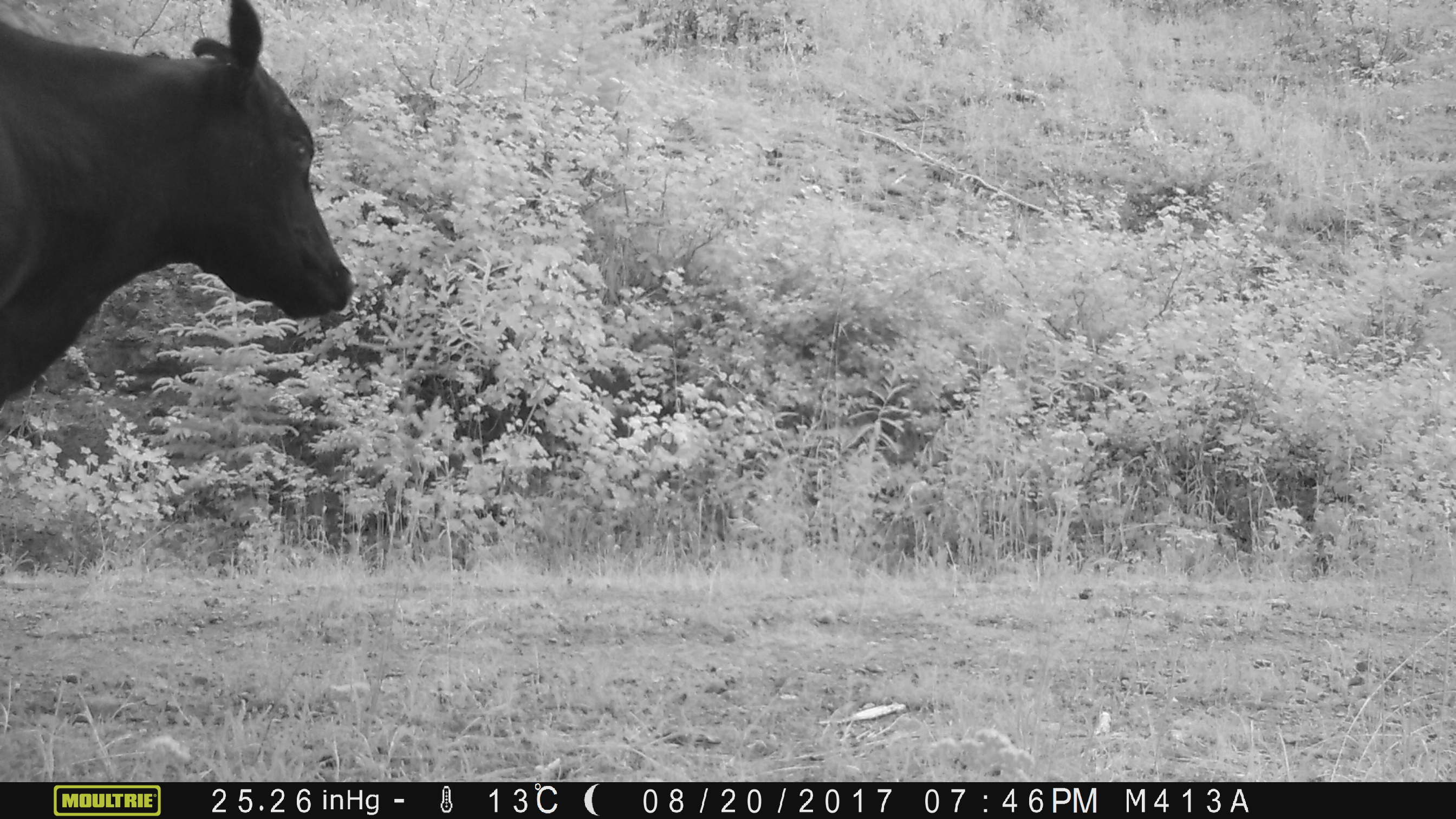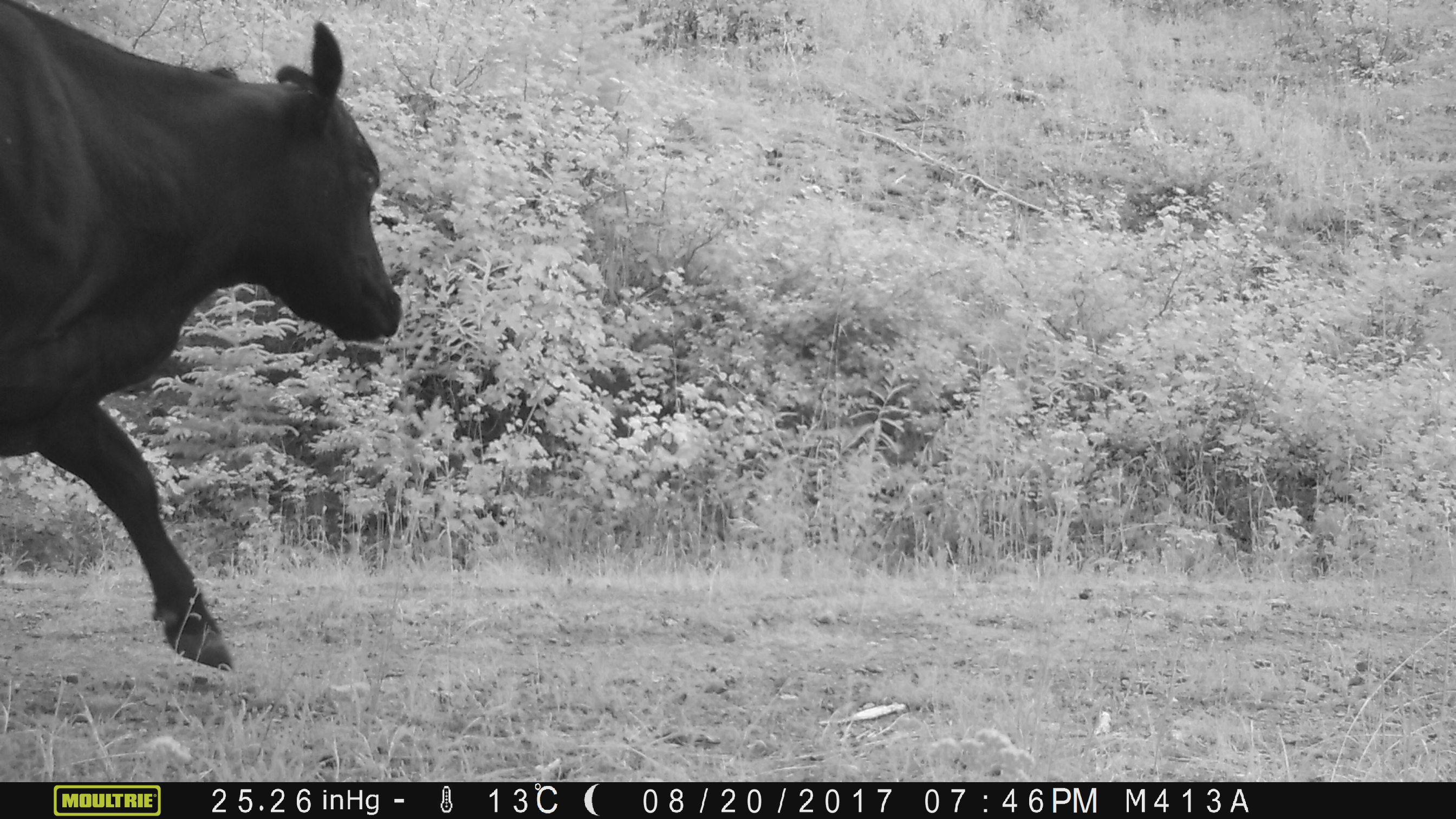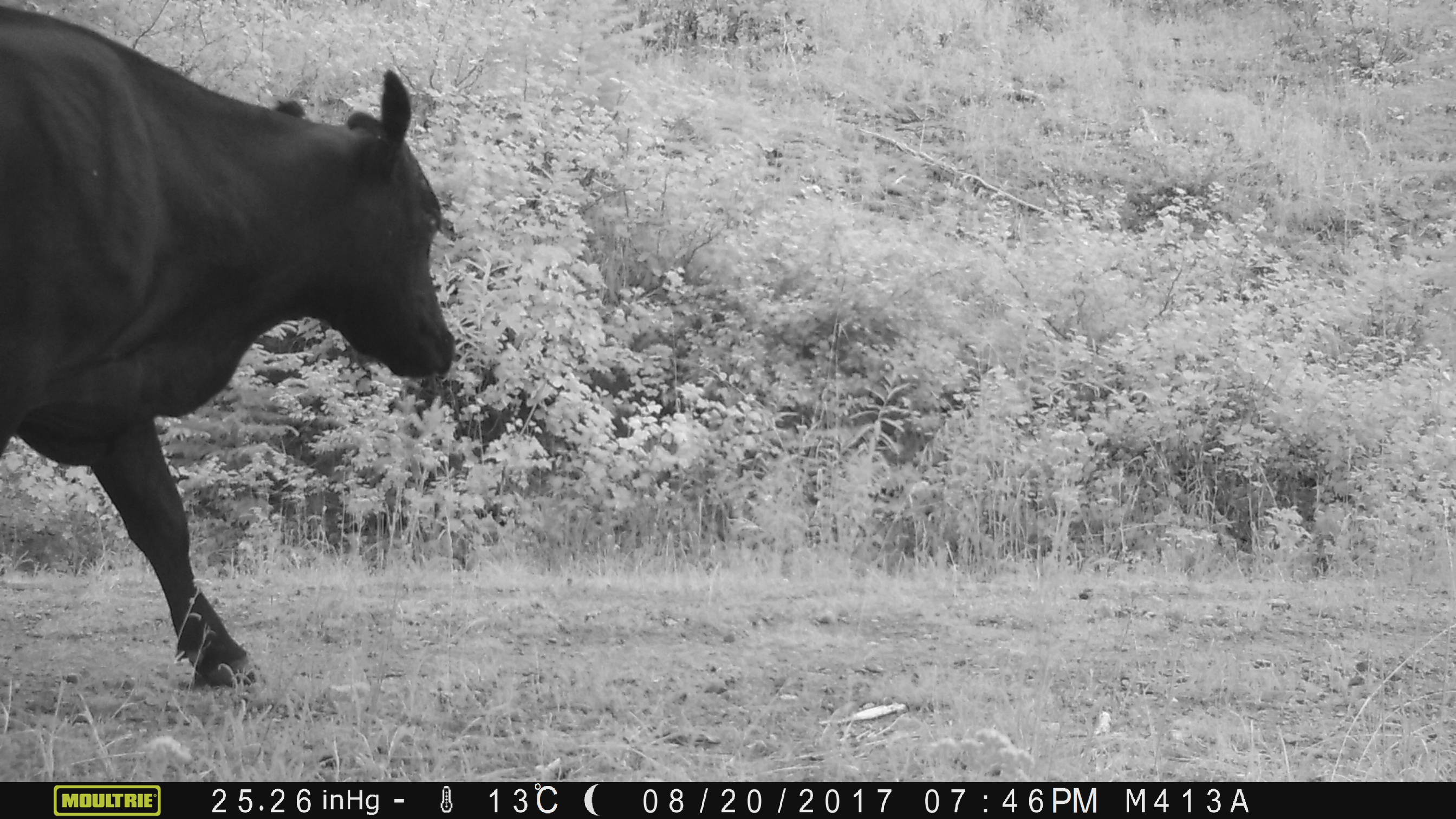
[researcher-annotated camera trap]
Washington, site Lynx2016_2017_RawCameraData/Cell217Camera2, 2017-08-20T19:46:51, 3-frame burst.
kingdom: Animalia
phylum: Chordata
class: Mammalia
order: Artiodactyla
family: Bovidae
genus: Bos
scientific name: Bos taurus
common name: domestic cattle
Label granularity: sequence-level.